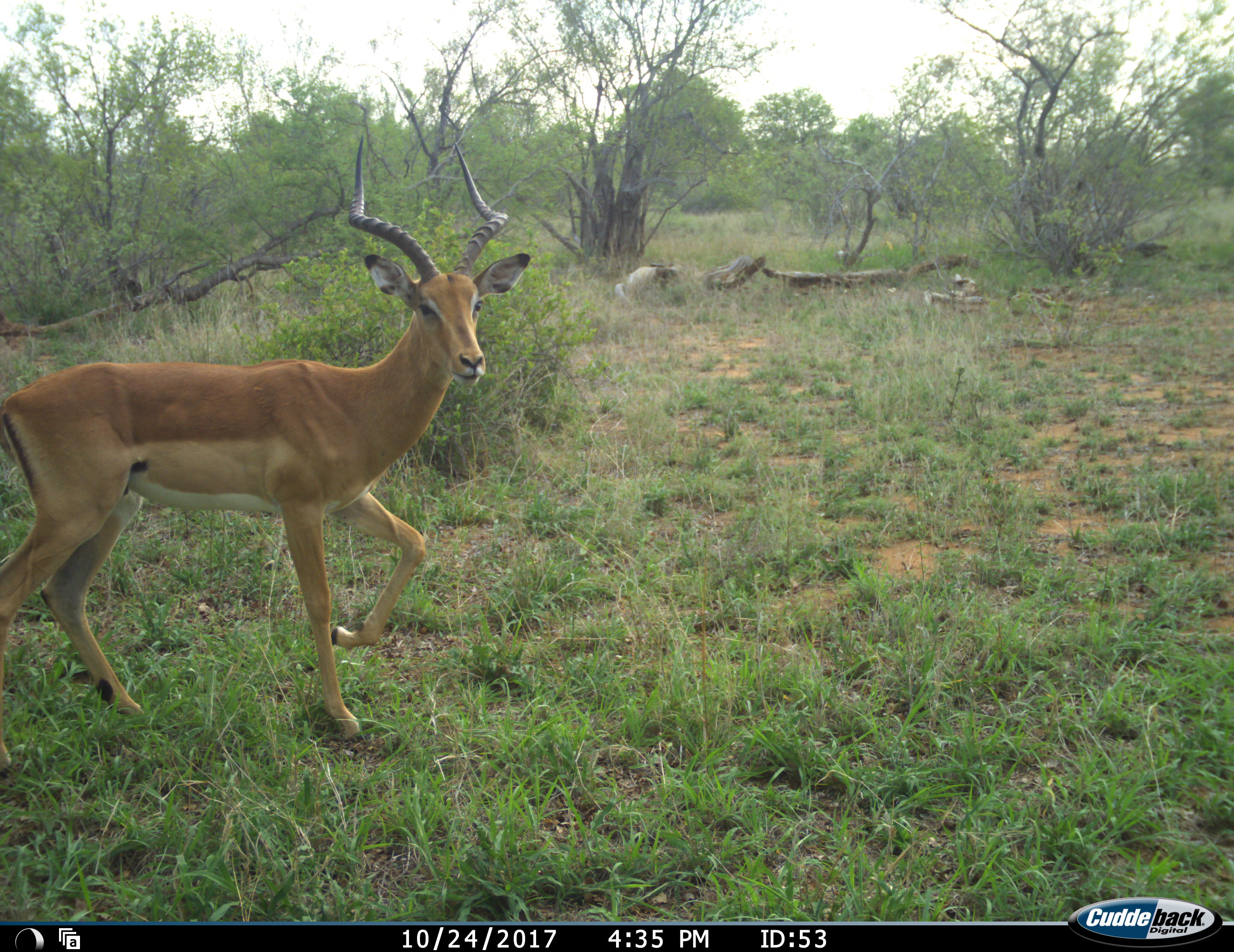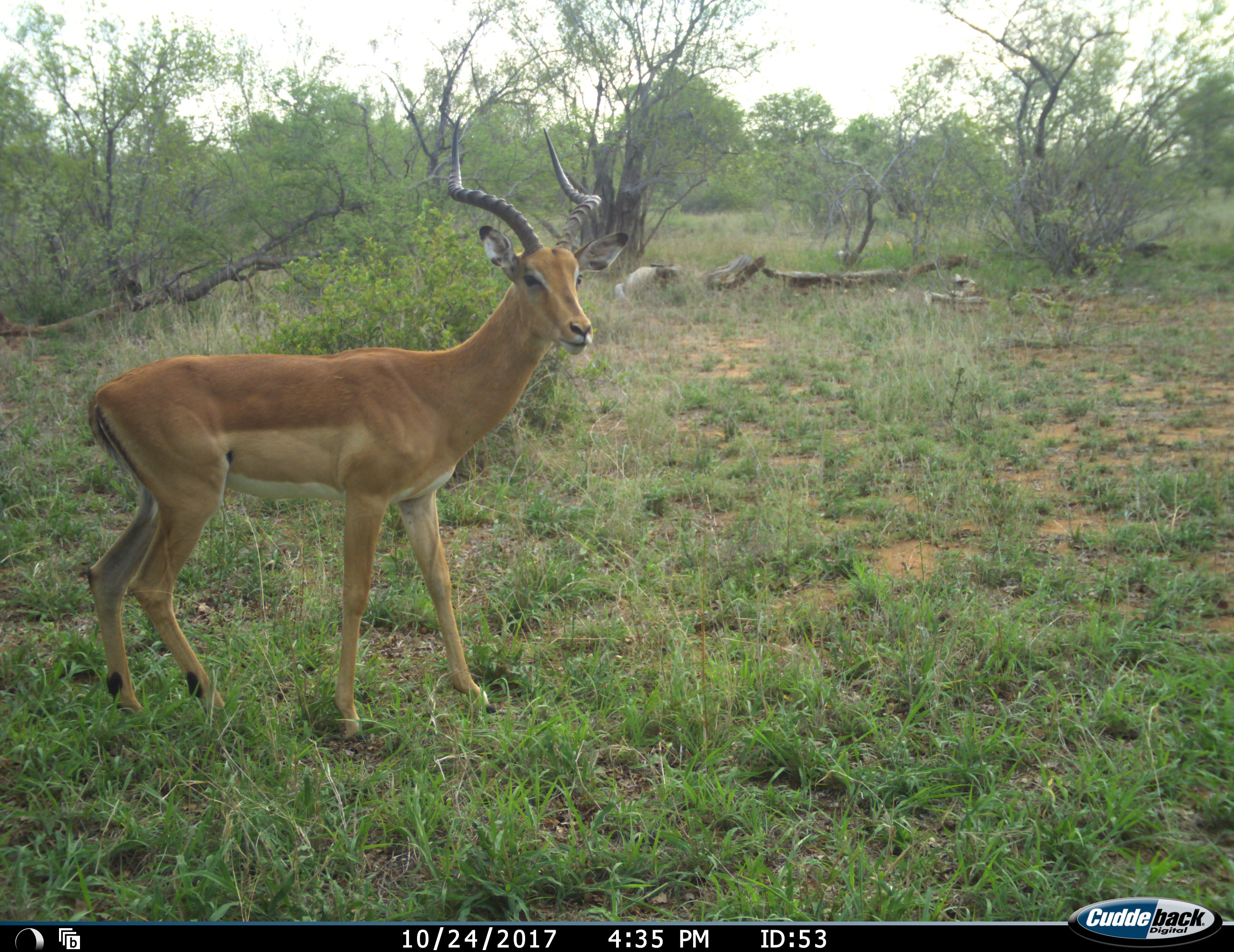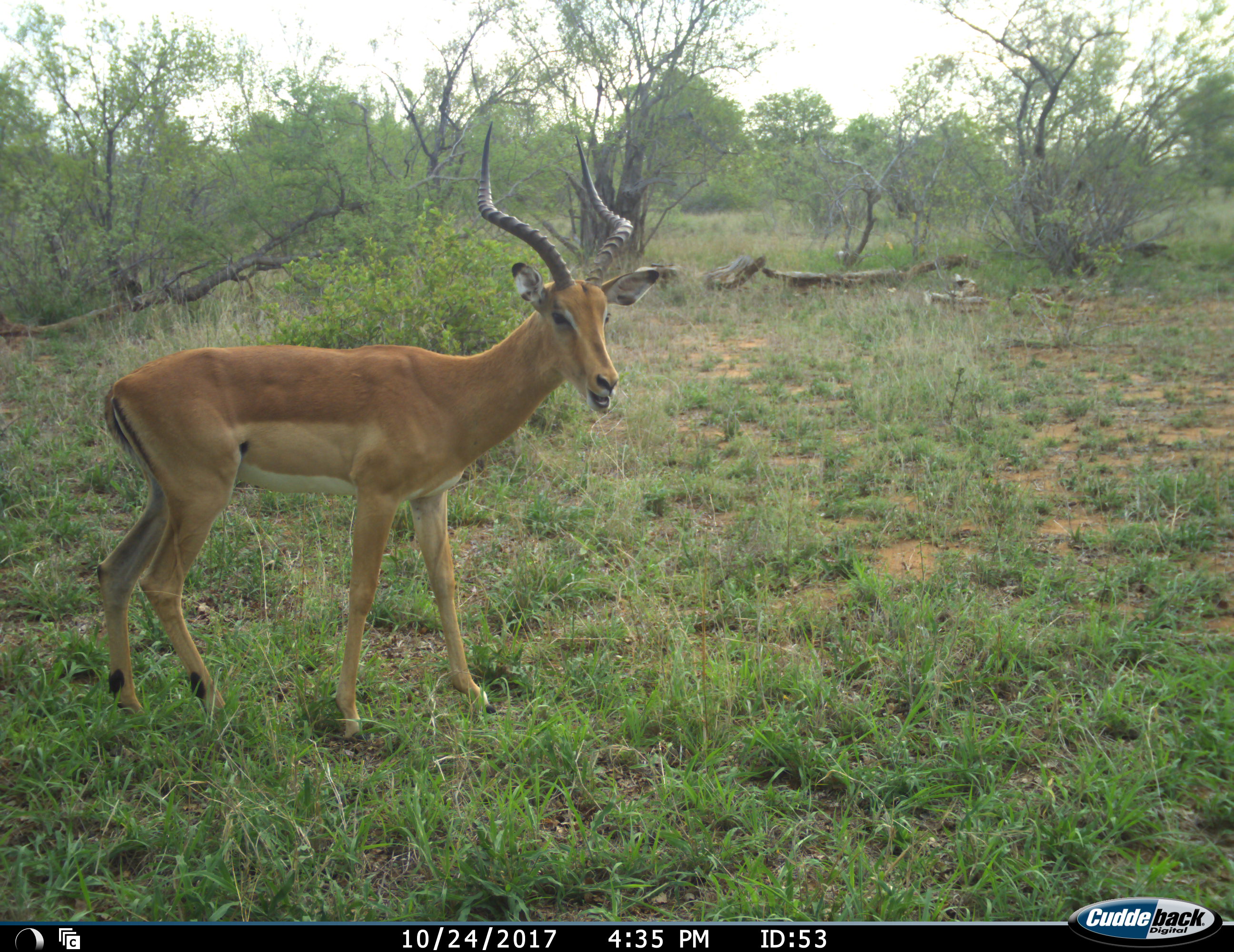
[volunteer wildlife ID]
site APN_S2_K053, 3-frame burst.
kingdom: Animalia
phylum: Chordata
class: Mammalia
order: Artiodactyla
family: Bovidae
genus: Aepyceros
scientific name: Aepyceros melampus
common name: impala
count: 1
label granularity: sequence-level